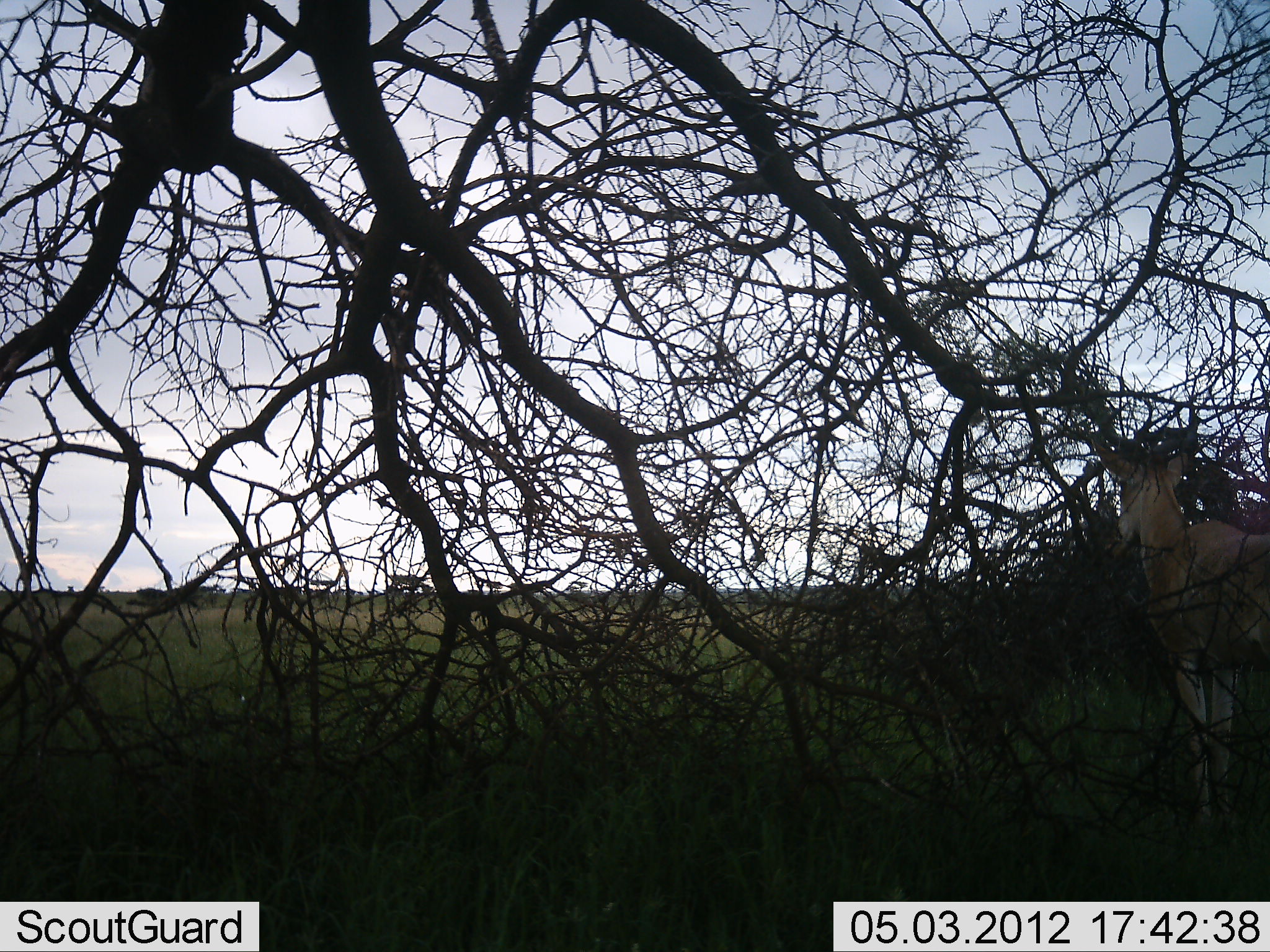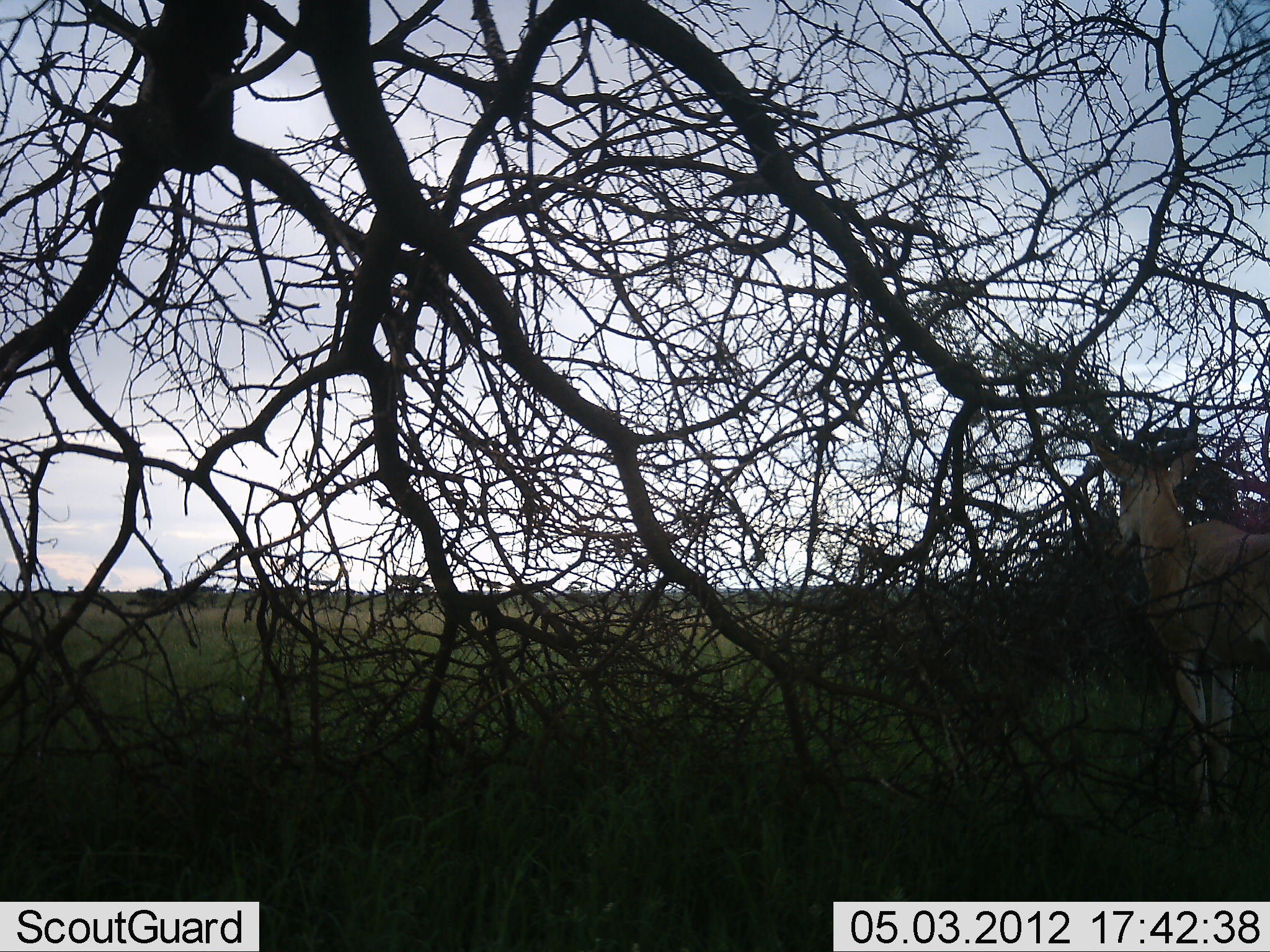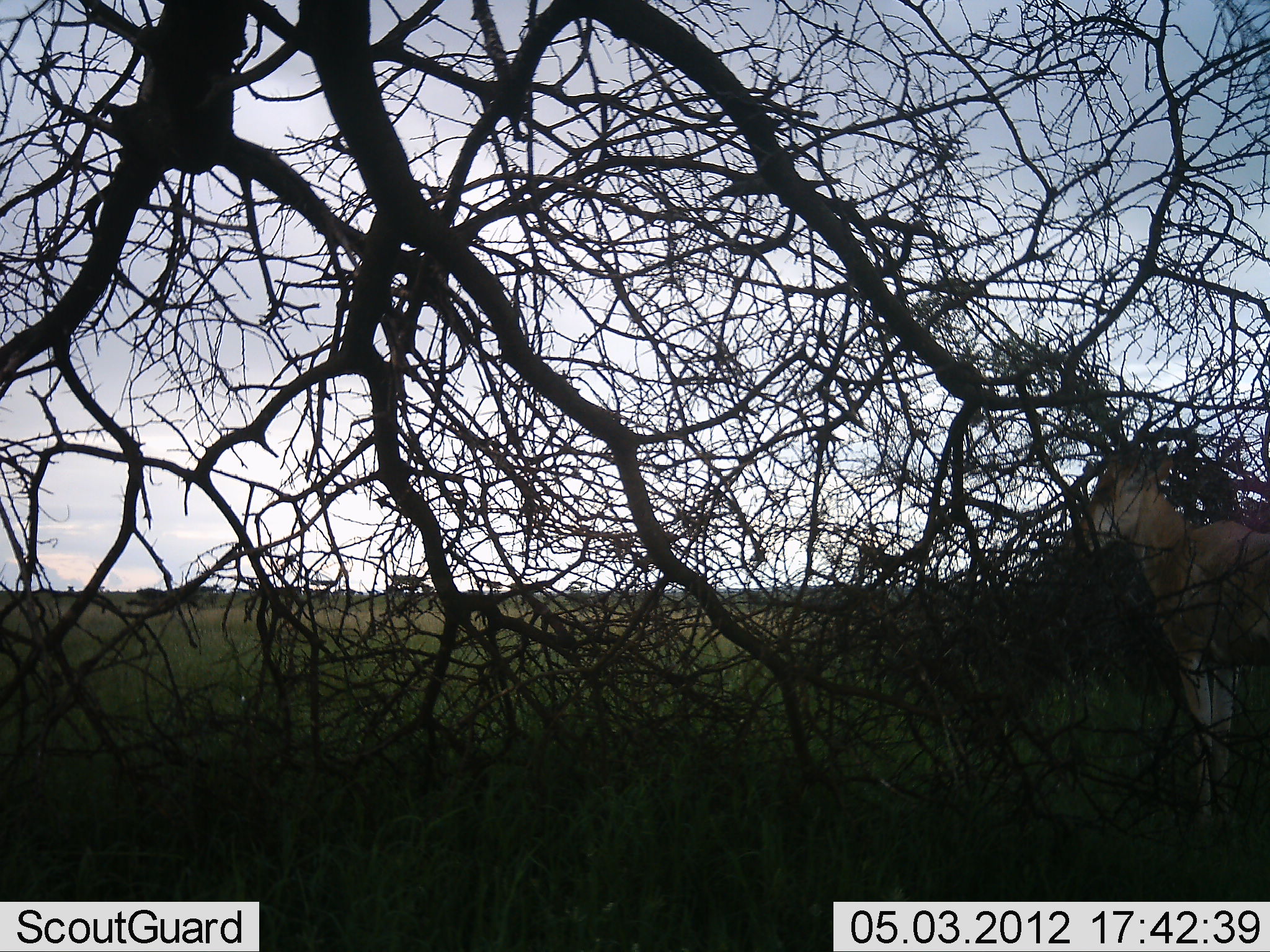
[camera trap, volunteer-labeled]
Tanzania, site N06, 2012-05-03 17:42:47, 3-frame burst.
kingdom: Animalia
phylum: Chordata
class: Mammalia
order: Artiodactyla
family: Bovidae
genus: Alcelaphus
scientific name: Alcelaphus buselaphus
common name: hartebeest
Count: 1.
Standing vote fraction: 93%.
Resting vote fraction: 0%.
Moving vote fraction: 0%.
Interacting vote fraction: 0%.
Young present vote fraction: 0%.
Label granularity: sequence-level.